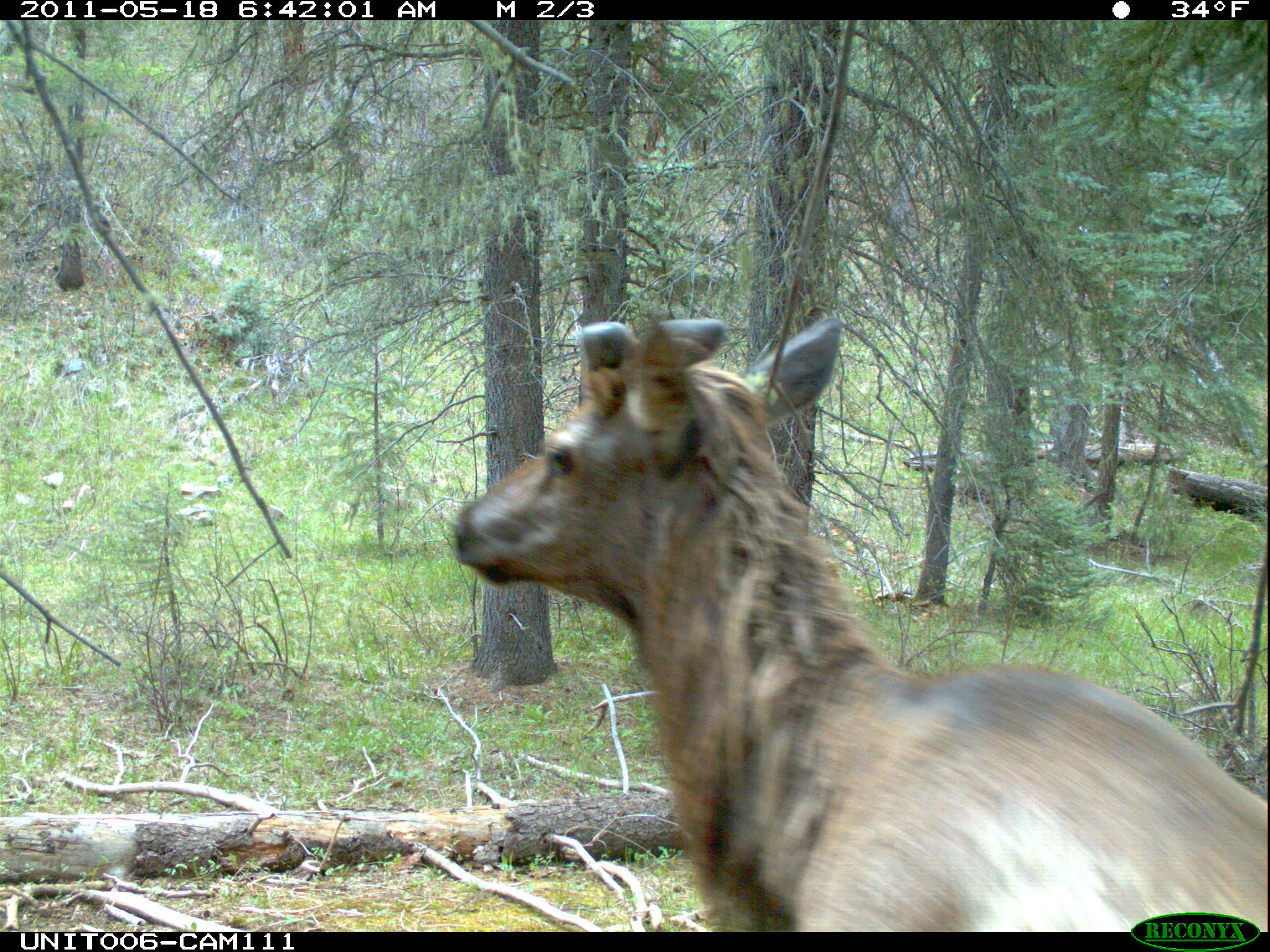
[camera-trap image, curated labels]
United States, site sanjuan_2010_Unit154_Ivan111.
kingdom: Animalia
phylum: Chordata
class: Mammalia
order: Artiodactyla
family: Cervidae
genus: Cervus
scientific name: Cervus elaphus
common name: red deer